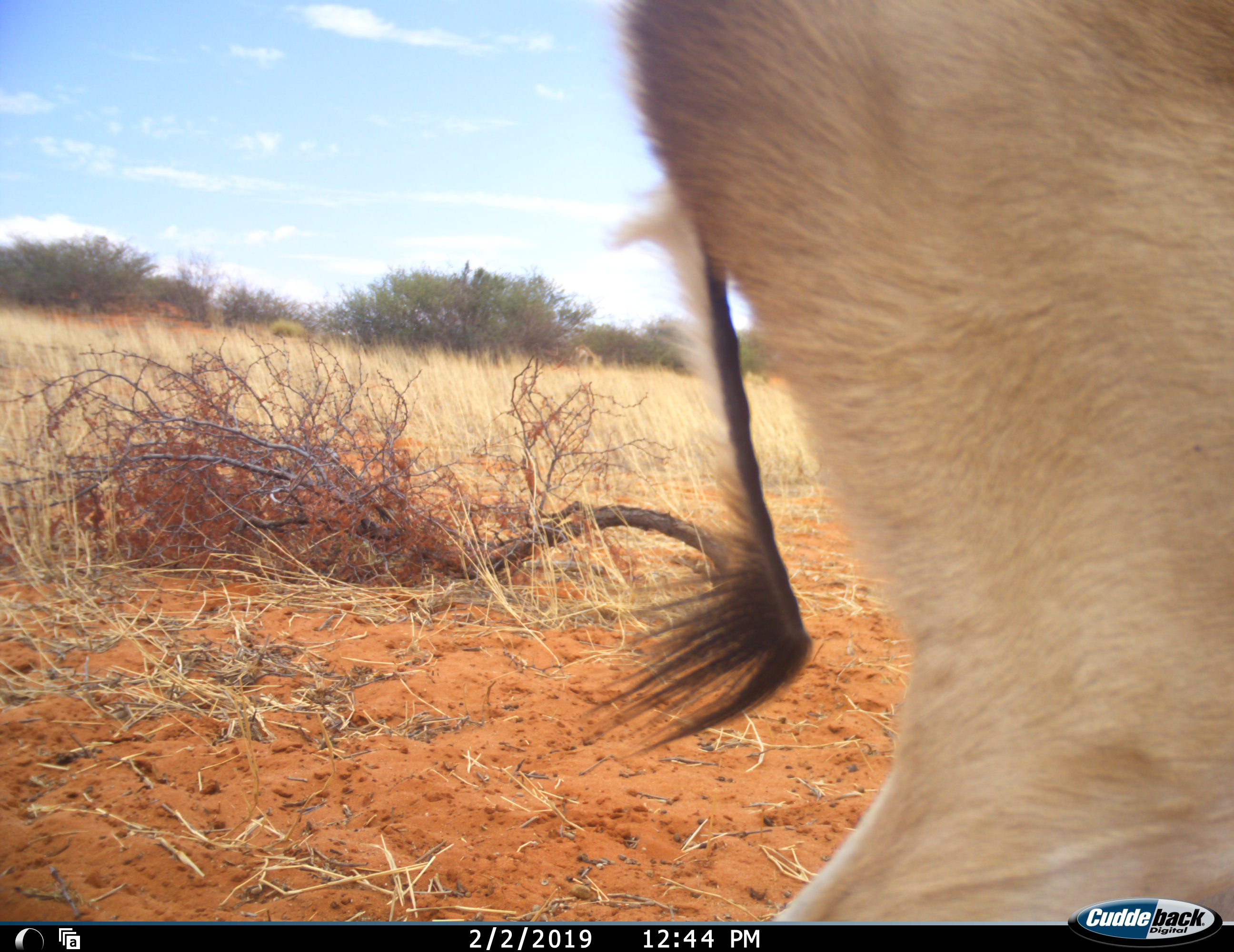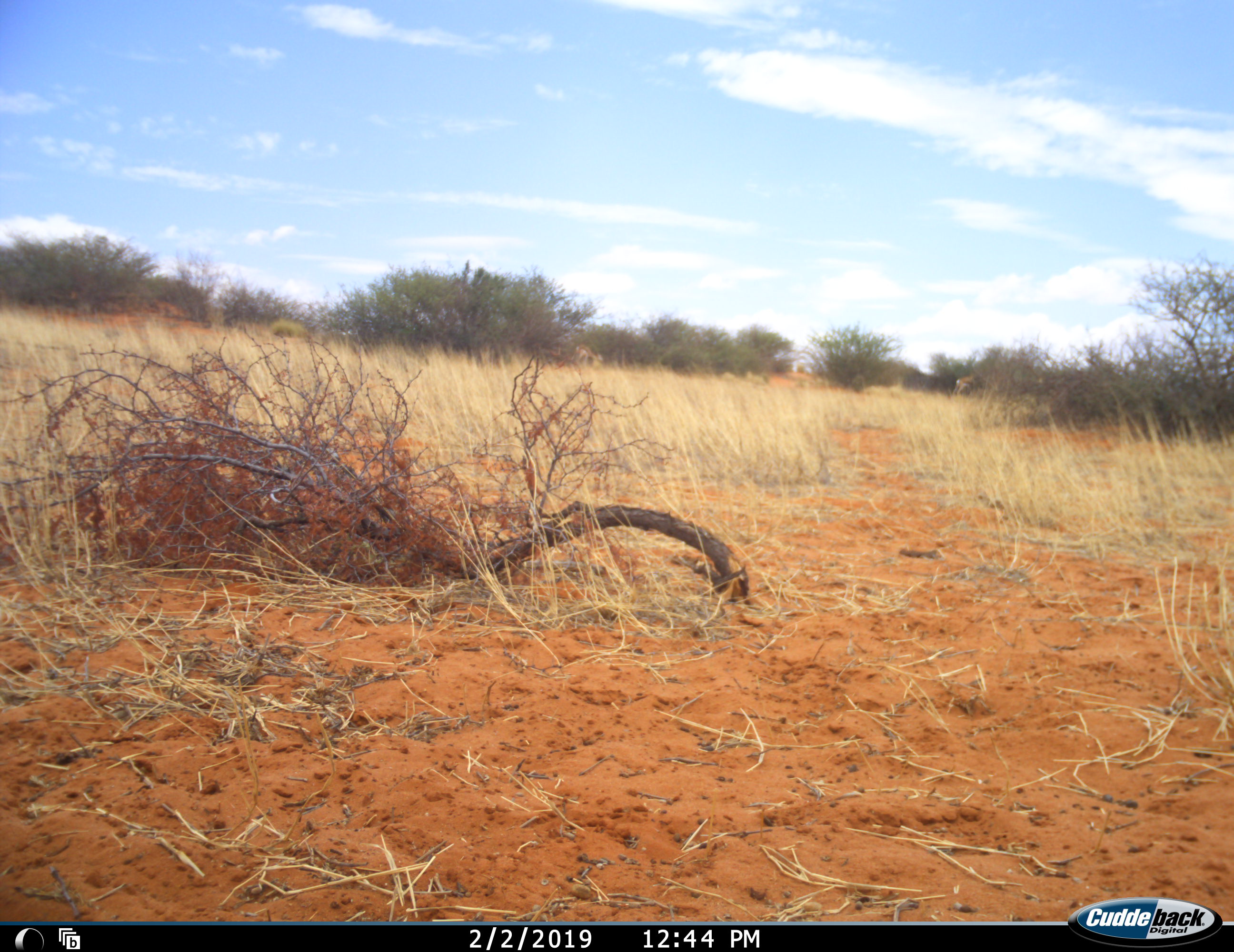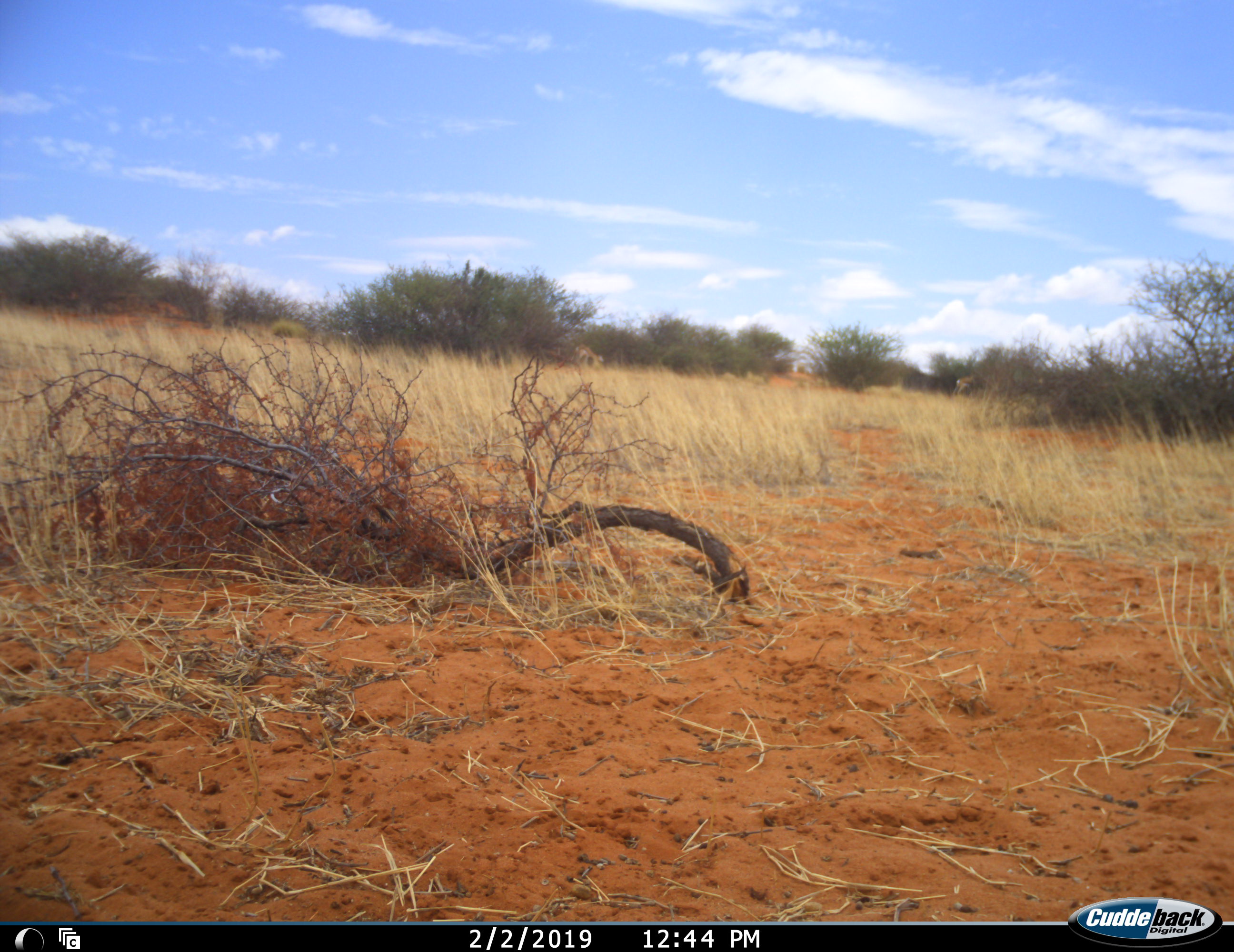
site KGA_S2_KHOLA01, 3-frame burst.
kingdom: Animalia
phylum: Chordata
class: Mammalia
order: Artiodactyla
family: Bovidae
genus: Antidorcas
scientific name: Antidorcas marsupialis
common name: springbok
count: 1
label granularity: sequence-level